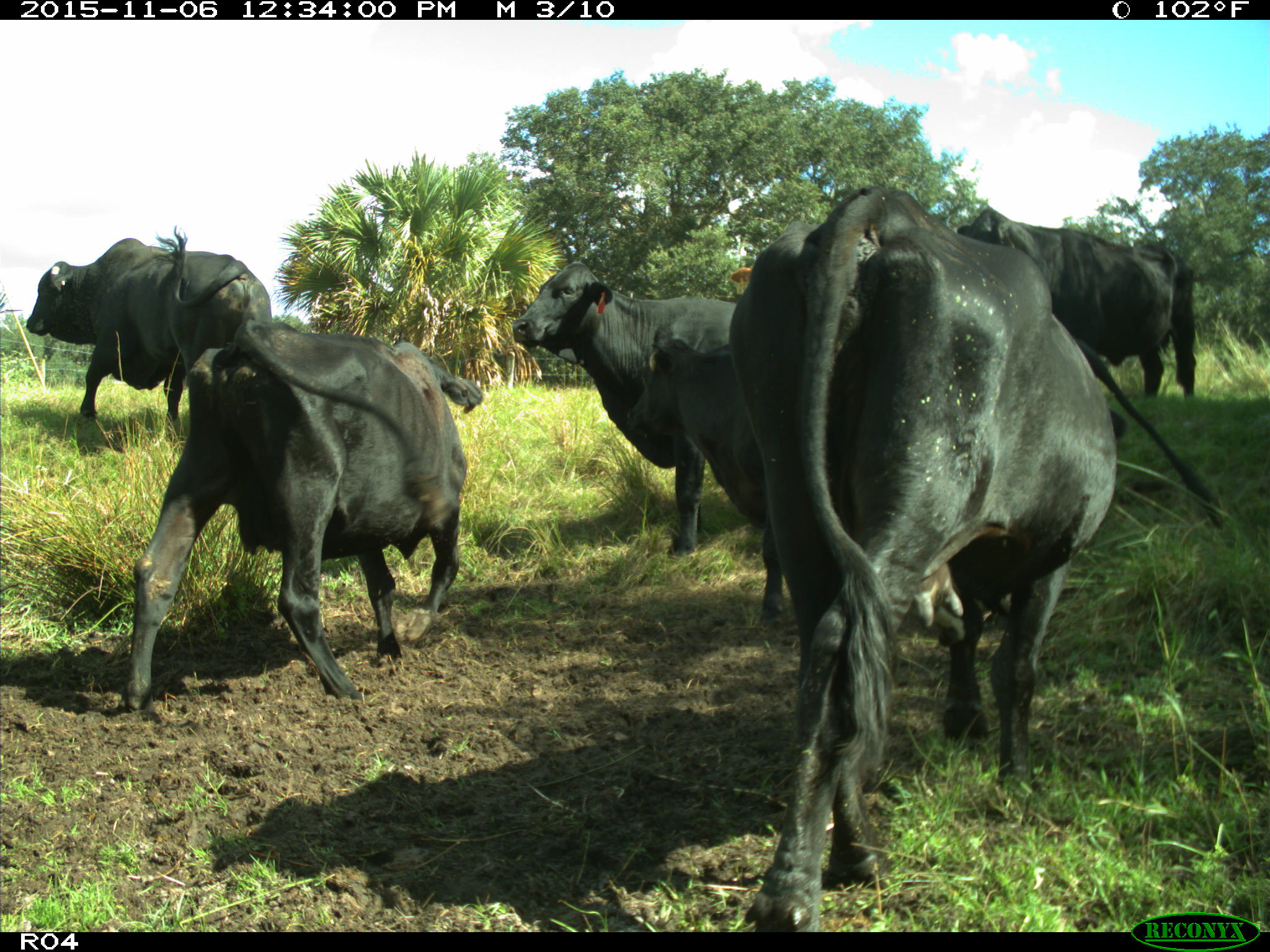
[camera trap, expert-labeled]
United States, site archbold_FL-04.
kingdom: Animalia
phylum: Chordata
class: Mammalia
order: Artiodactyla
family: Bovidae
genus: Bos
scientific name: Bos taurus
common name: domestic cow